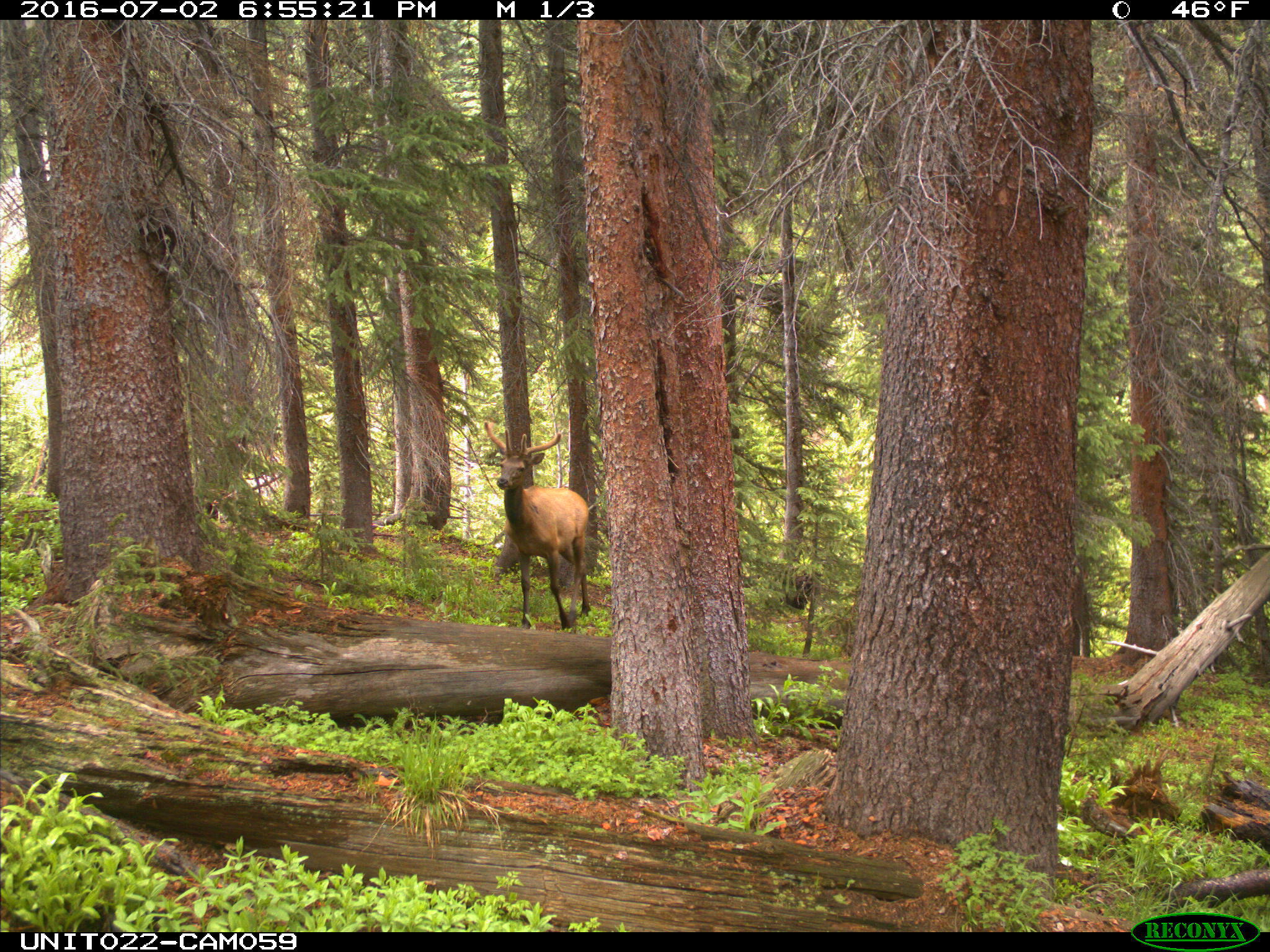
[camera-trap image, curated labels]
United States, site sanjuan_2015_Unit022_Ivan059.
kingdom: Animalia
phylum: Chordata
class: Mammalia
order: Artiodactyla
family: Cervidae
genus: Cervus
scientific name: Cervus elaphus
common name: red deer